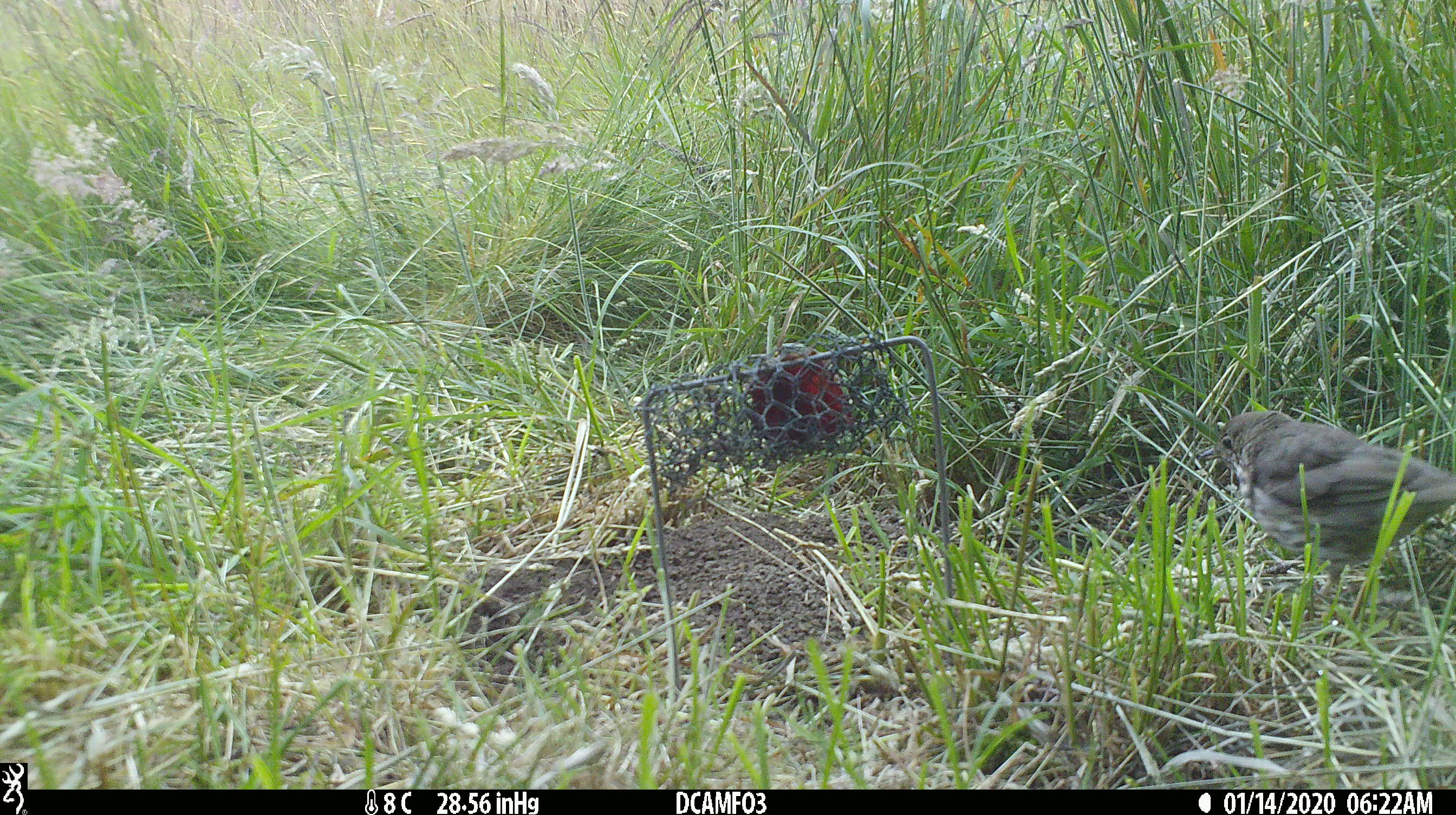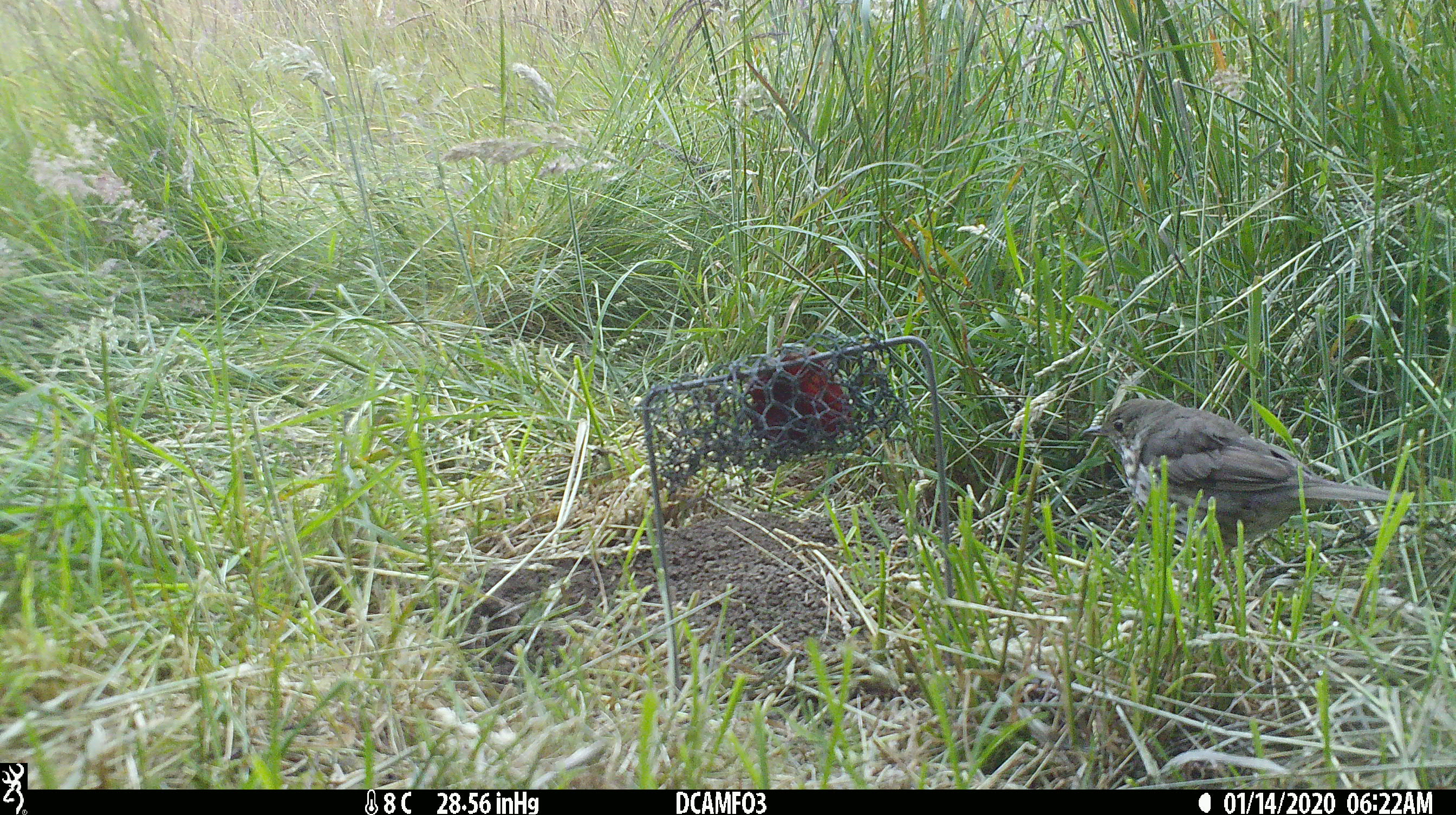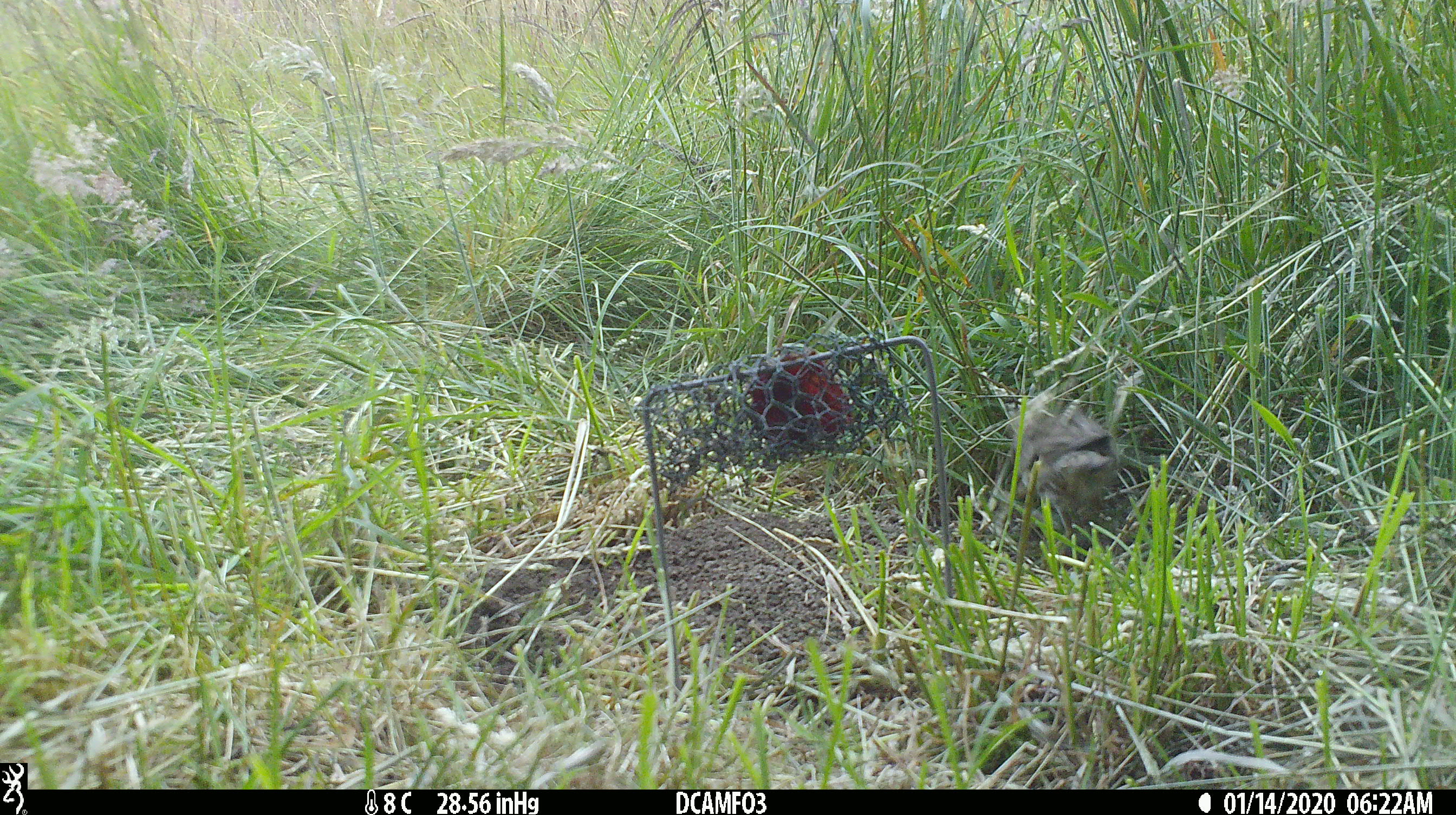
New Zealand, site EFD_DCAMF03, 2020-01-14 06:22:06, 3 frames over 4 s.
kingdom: Animalia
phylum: Chordata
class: Aves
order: Passeriformes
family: Turdidae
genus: Turdus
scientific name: Turdus philomelos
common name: song thrush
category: thrush